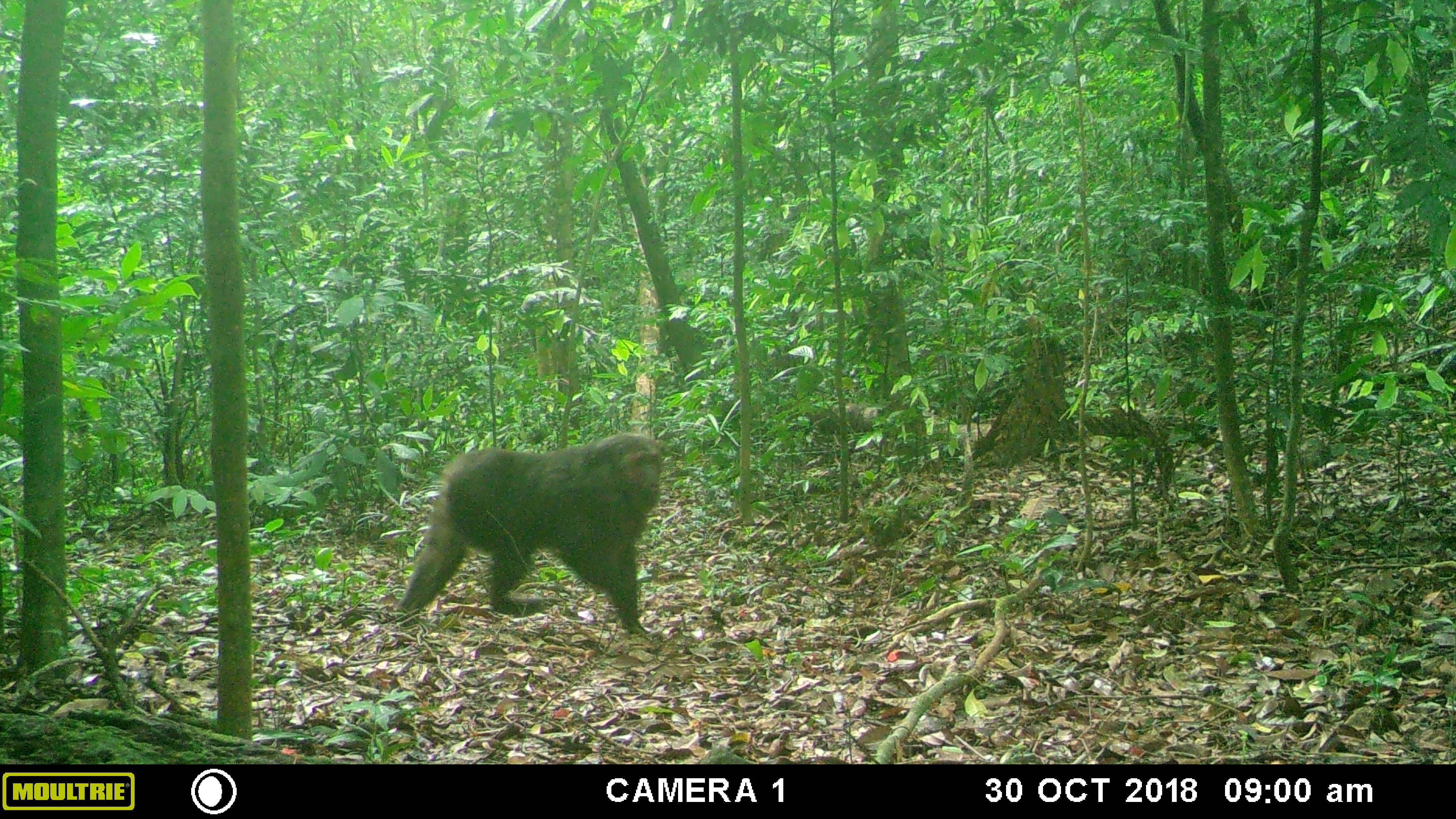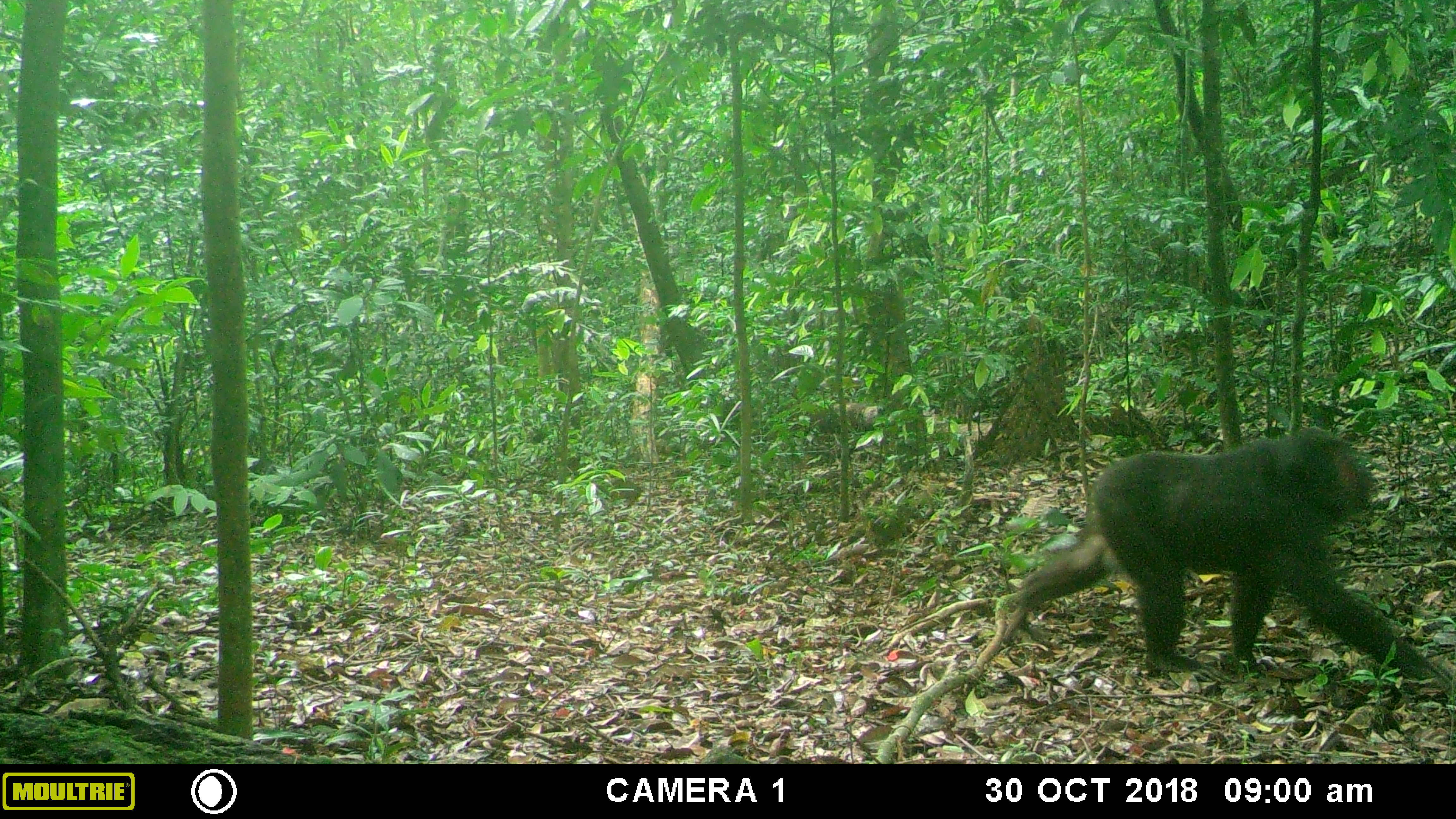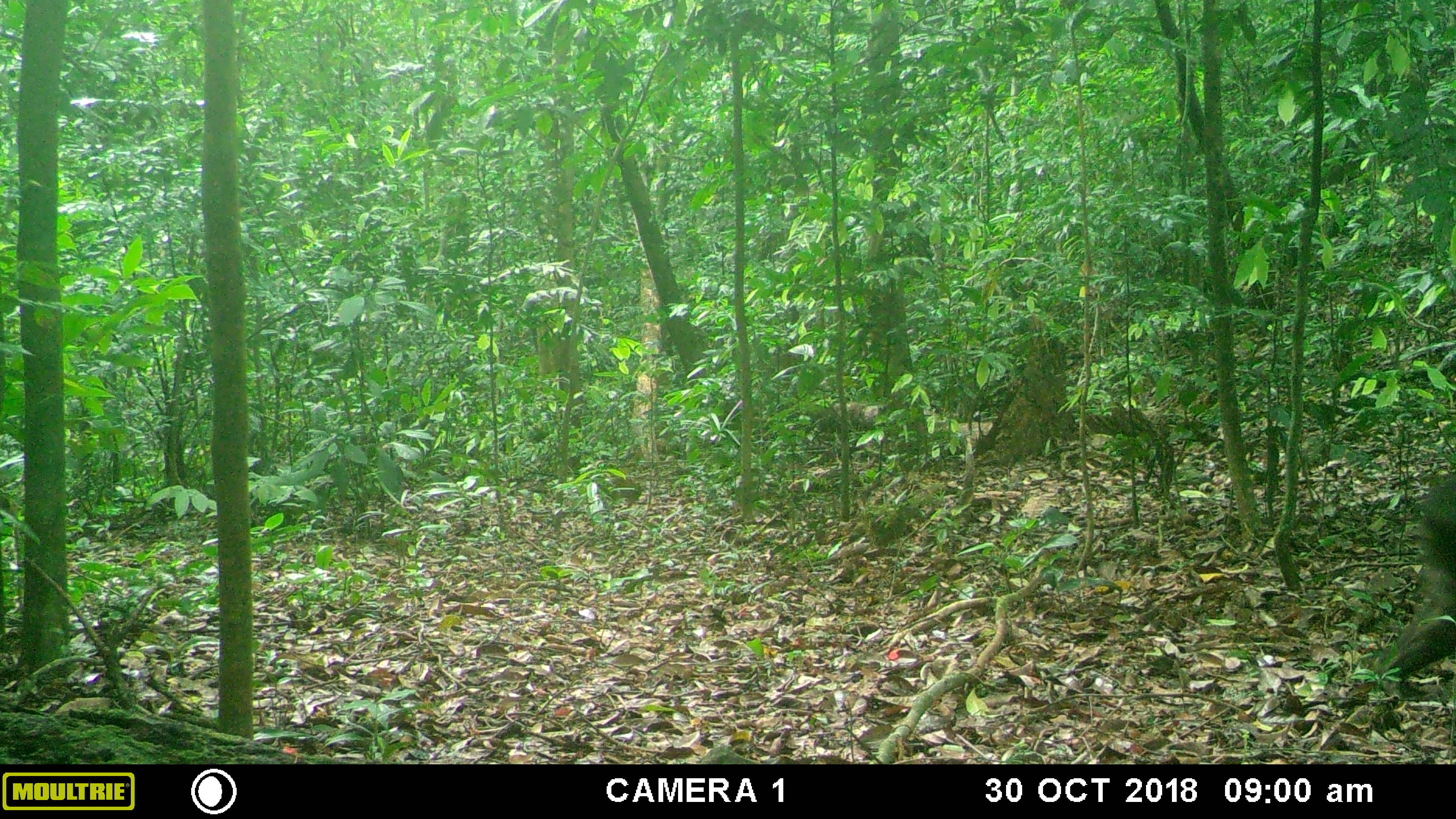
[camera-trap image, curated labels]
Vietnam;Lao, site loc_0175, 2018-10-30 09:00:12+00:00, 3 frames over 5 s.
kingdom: Animalia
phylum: Chordata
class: Mammalia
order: Primates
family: Cercopithecidae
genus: Macaca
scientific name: Macaca arctoides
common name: stump-tailed macaque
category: stump tailed macaque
Stump tailed macaque (stump-tailed macaque) (Macaca arctoides). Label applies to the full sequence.